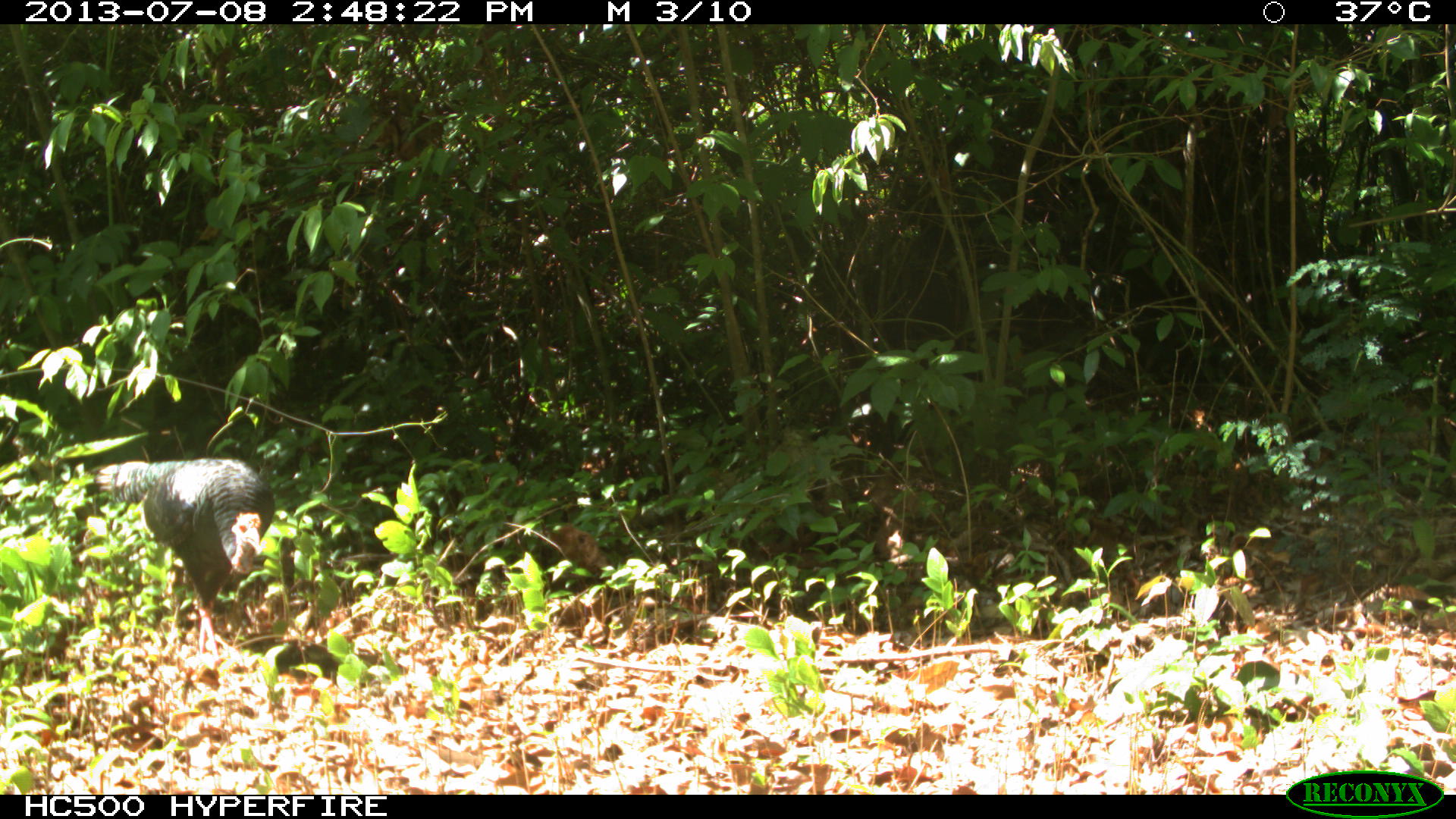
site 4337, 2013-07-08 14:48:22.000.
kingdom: Animalia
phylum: Chordata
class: Aves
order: Galliformes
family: Phasianidae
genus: Meleagris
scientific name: Meleagris ocellata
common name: ocellated turkey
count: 1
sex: male